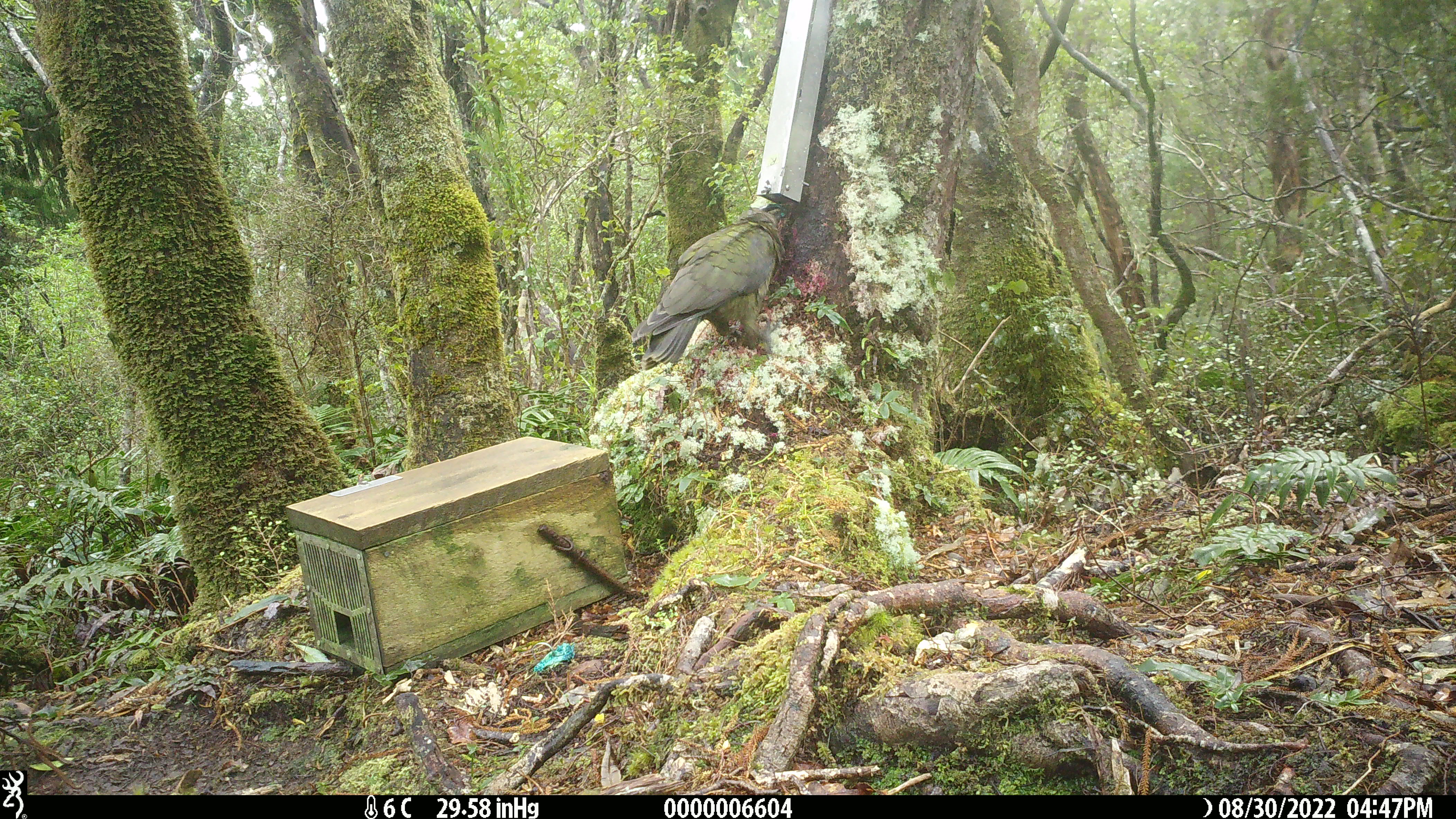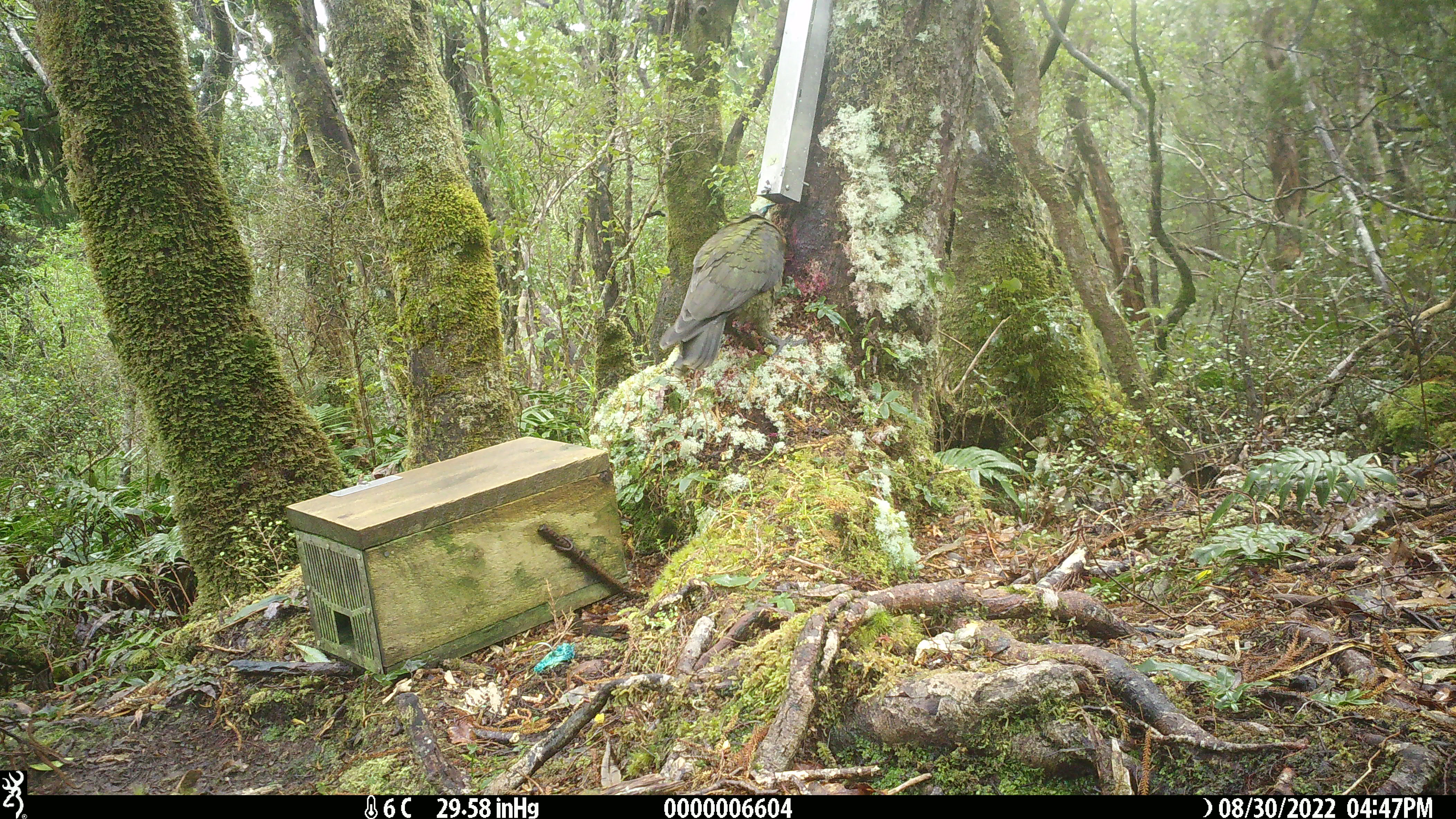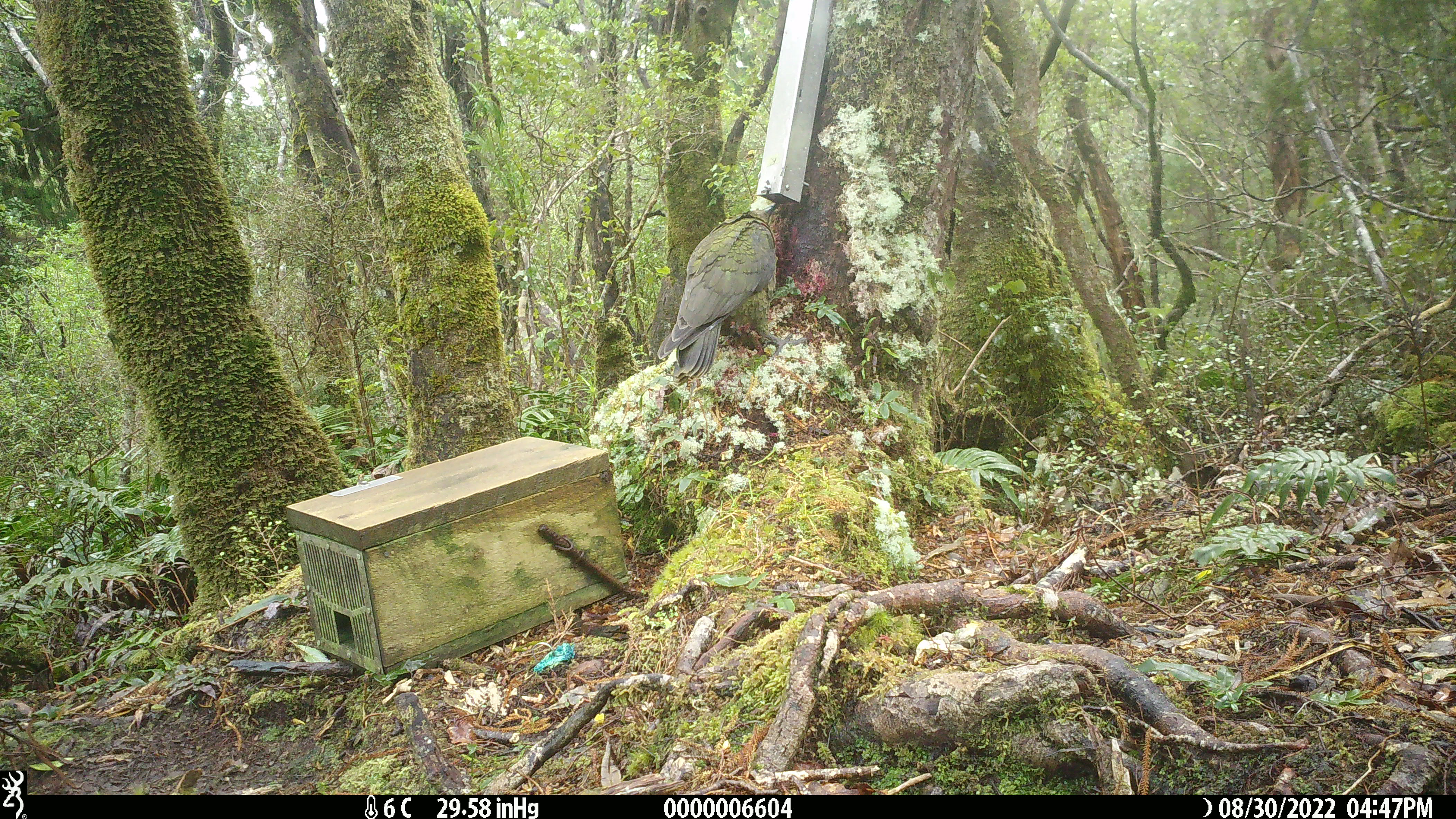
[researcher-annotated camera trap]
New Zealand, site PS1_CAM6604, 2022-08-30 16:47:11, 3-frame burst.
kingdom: Animalia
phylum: Chordata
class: Aves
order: Psittaciformes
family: Strigopidae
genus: Nestor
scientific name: Nestor notabilis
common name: kea